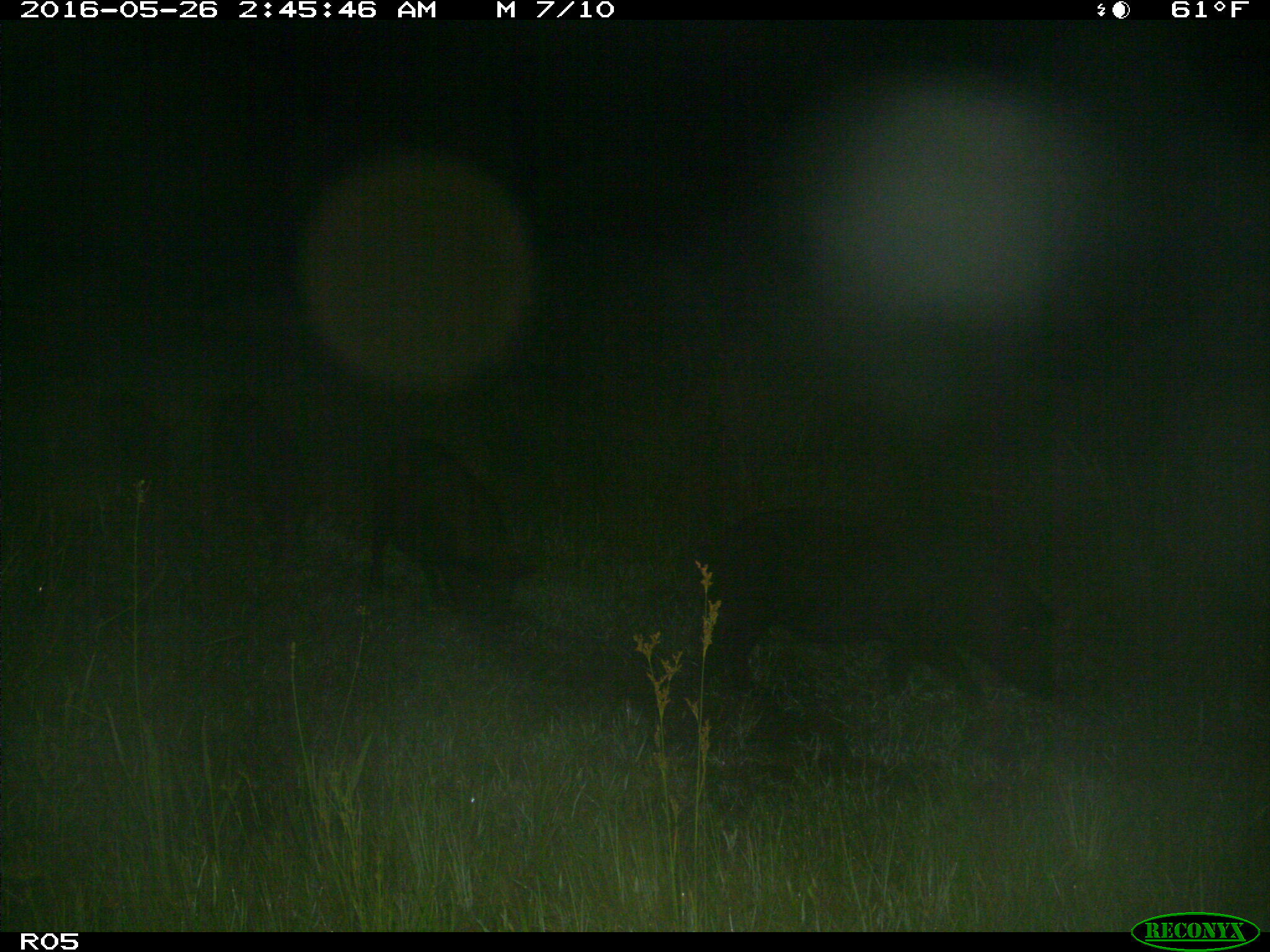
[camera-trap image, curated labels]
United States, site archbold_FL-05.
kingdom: Animalia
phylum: Chordata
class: Mammalia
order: Artiodactyla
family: Suidae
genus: Sus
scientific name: Sus scrofa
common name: wild boar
Sus scrofa (wild boar).